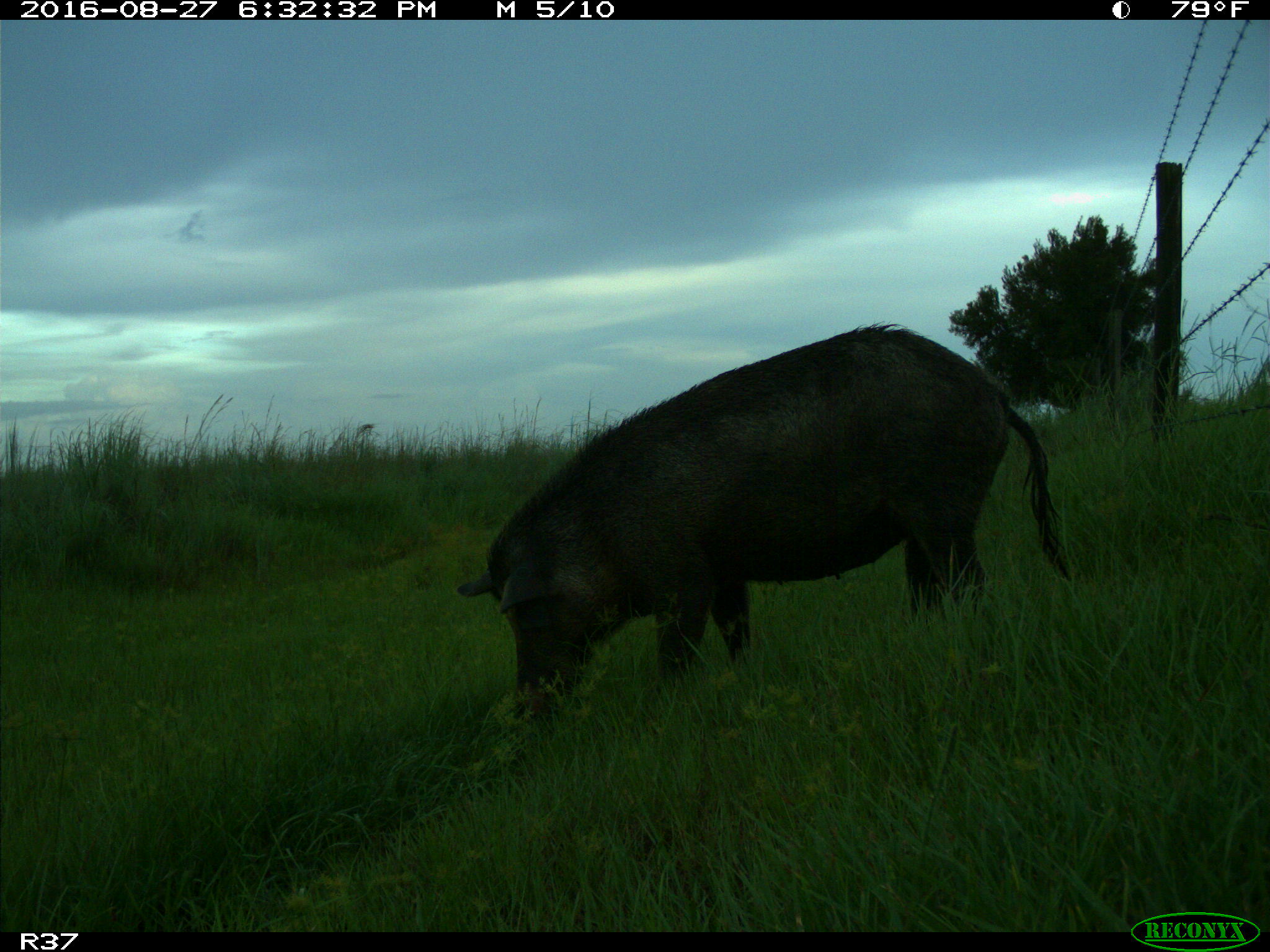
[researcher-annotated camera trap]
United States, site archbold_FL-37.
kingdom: Animalia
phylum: Chordata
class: Mammalia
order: Artiodactyla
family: Suidae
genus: Sus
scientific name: Sus scrofa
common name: wild boar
Sus scrofa (wild boar).